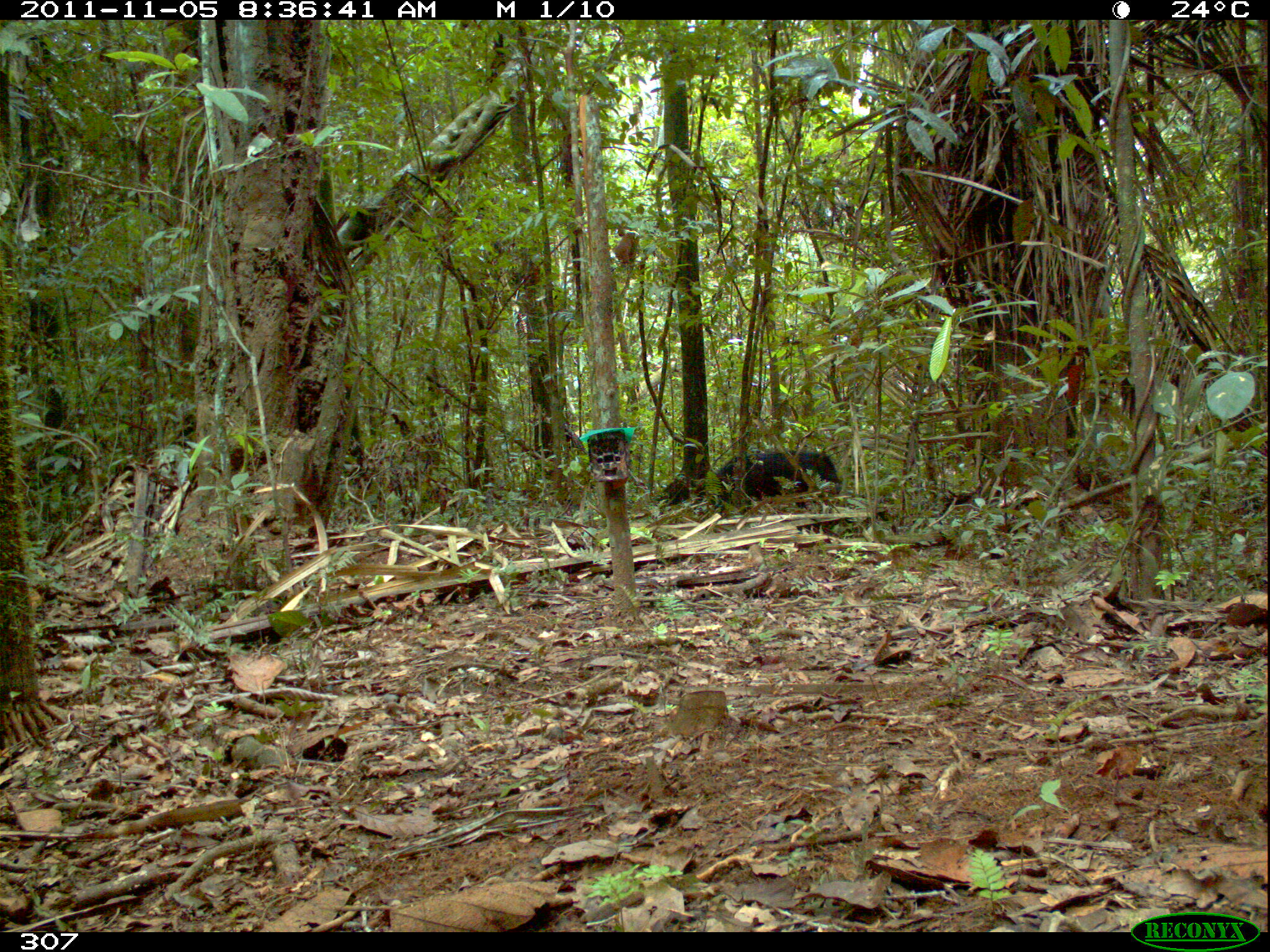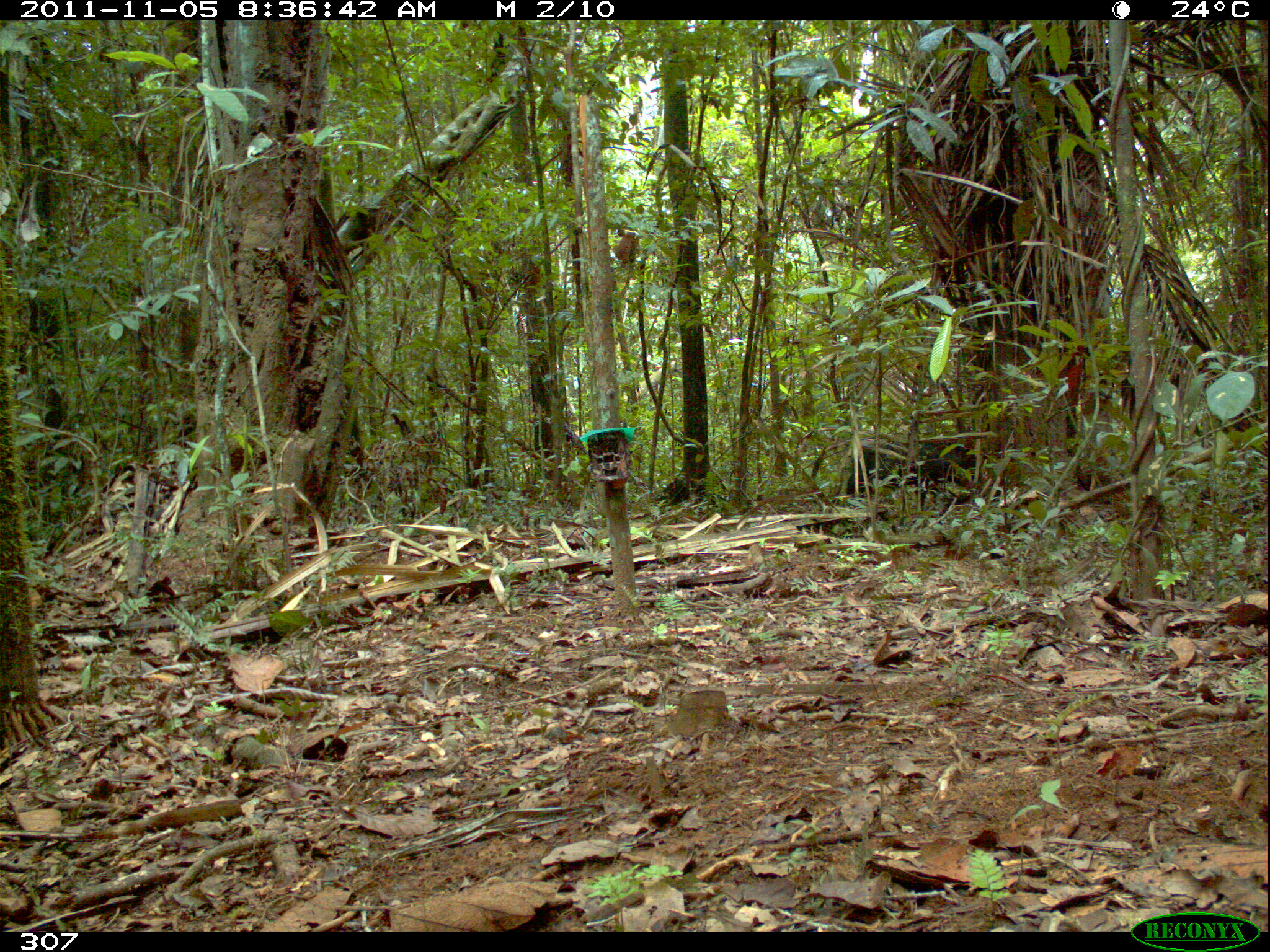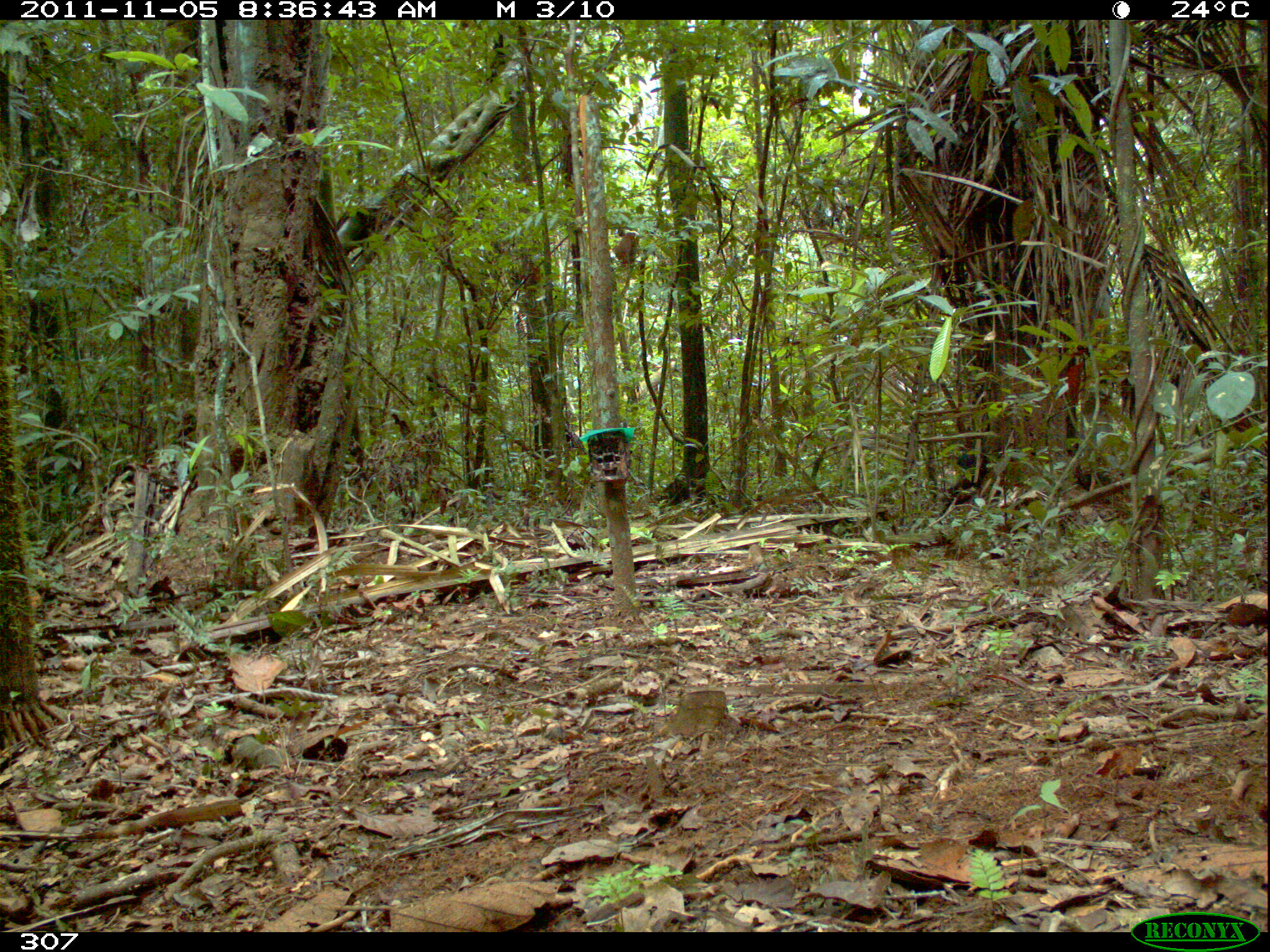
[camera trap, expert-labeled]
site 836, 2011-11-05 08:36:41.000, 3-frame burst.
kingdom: Animalia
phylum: Chordata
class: Mammalia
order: Artiodactyla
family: Tayassuidae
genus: Tayassu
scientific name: Tayassu pecari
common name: white-lipped peccary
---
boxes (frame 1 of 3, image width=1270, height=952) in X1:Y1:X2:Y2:
tayassu pecari: 696:450:845:525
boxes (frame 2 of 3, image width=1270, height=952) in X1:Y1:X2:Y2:
tayassu pecari: 846:437:987:519